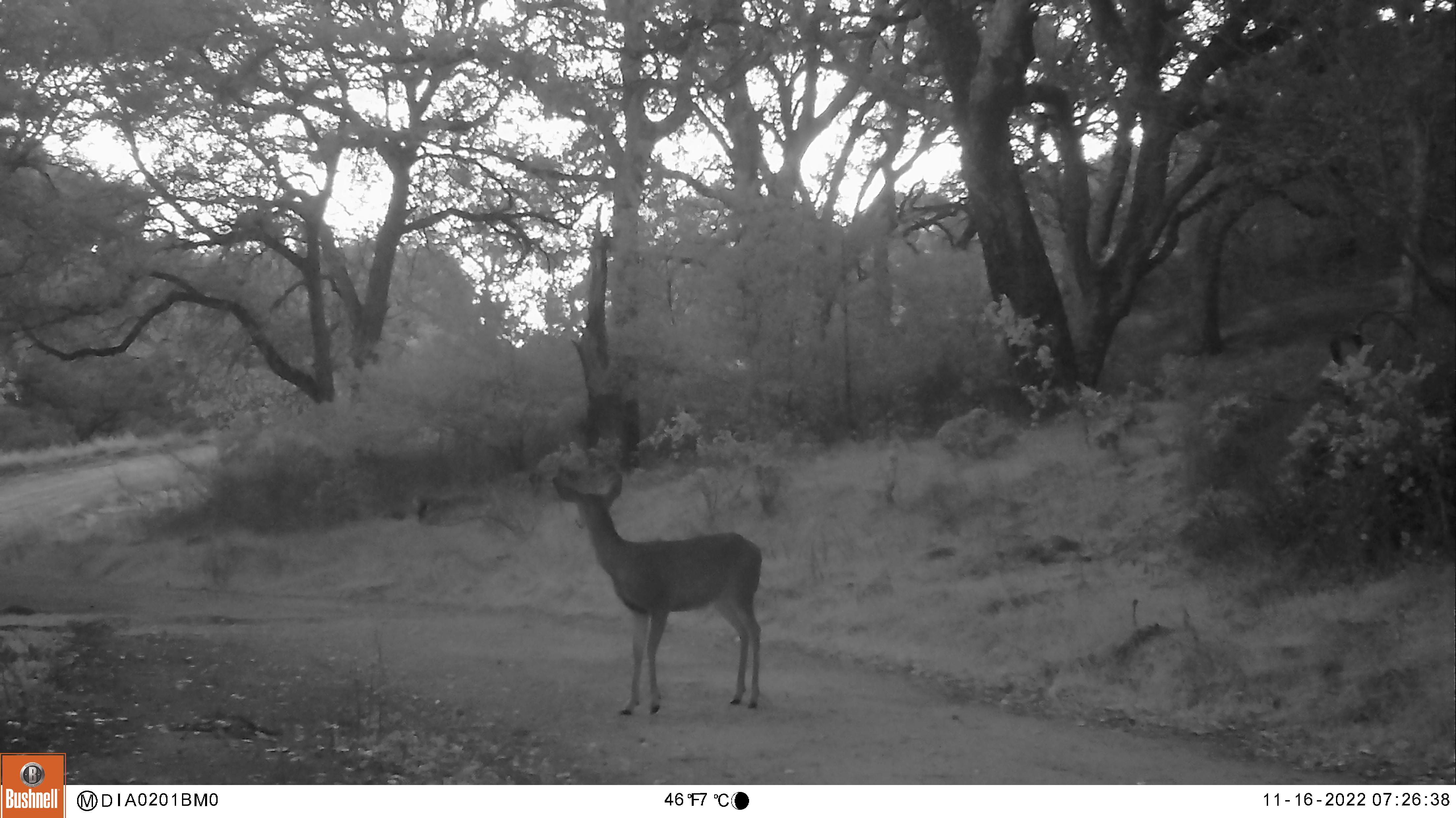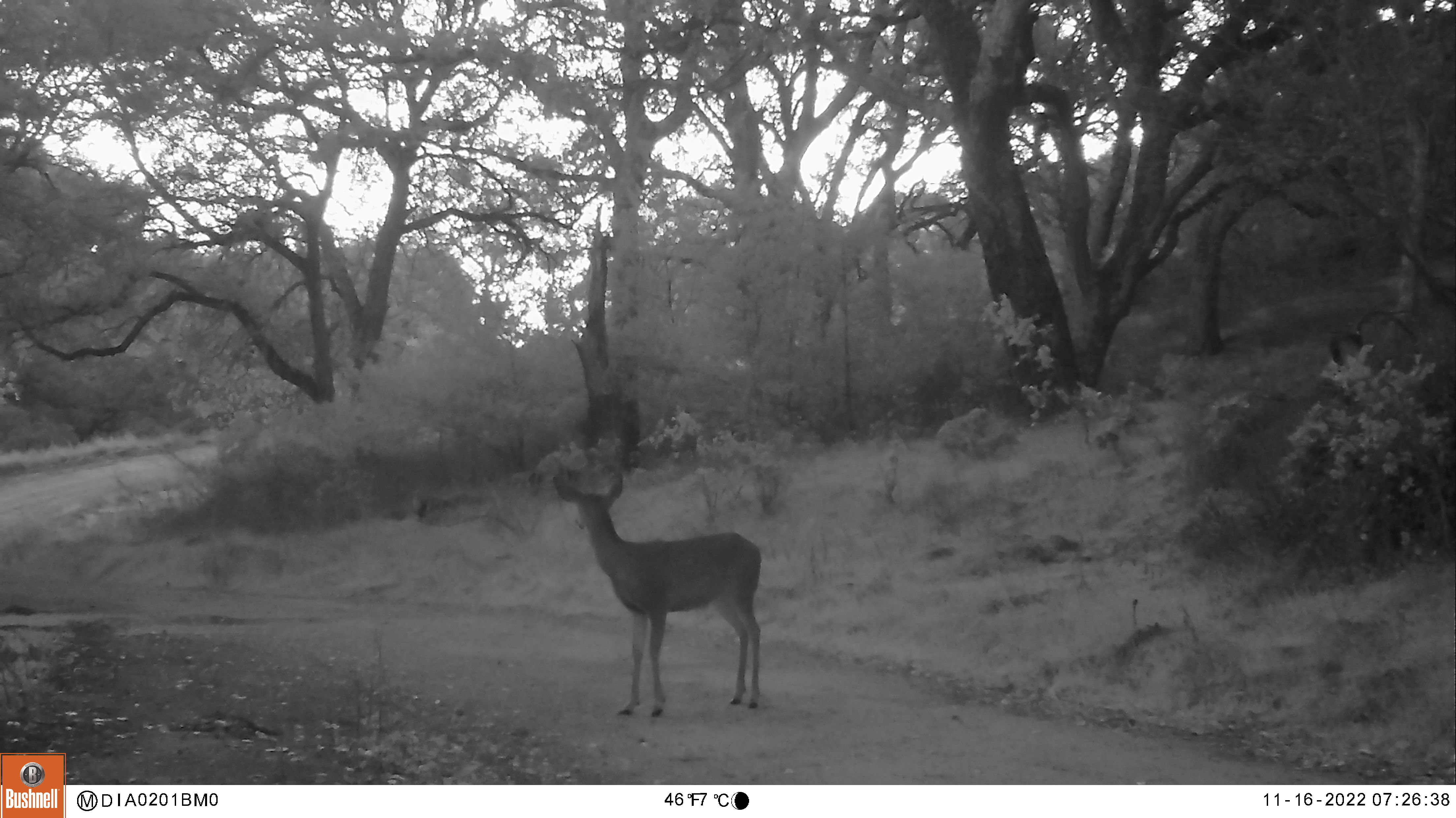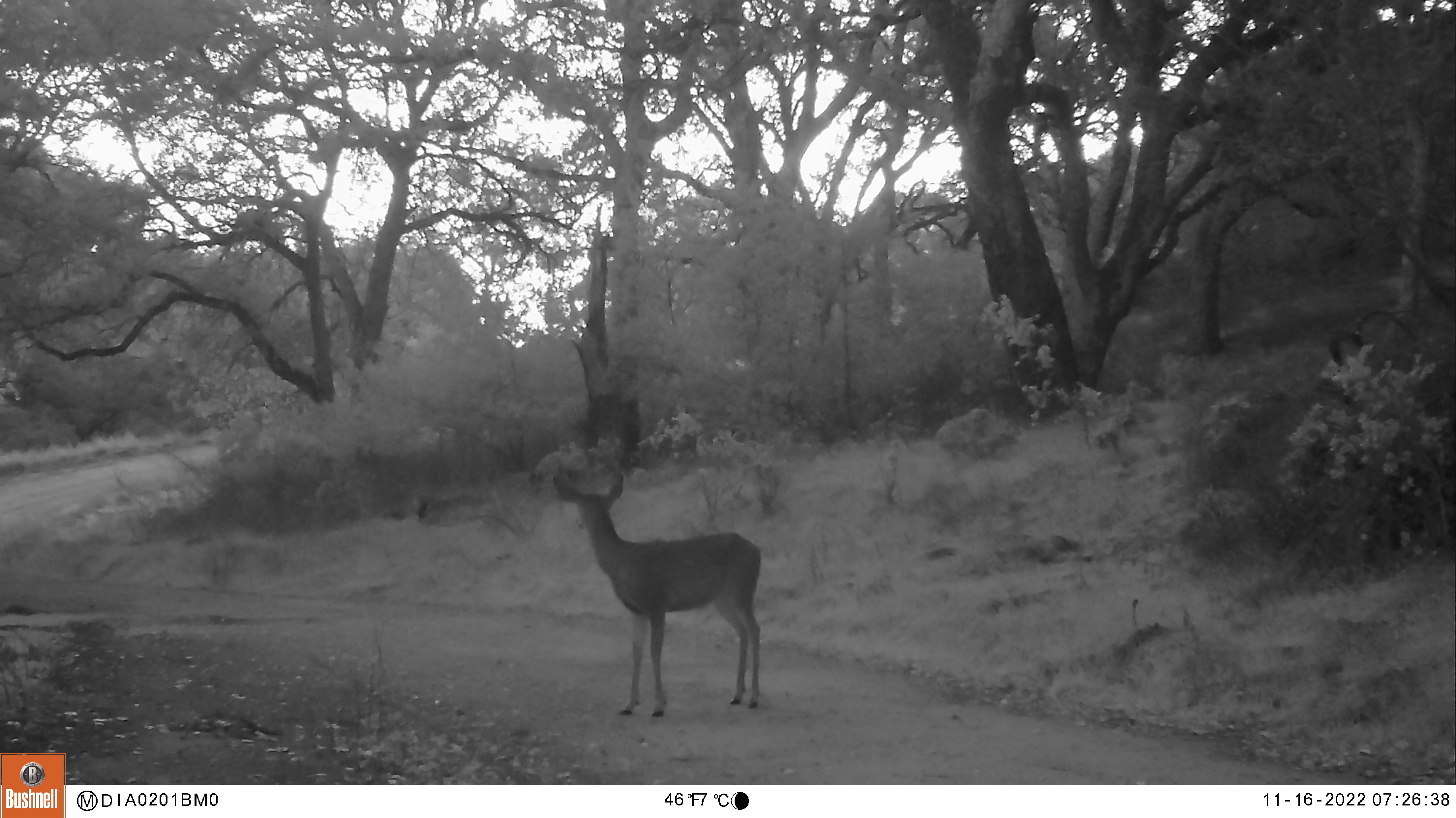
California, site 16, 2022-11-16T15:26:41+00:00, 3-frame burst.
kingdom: Animalia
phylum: Chordata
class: Mammalia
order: Artiodactyla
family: Cervidae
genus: Odocoileus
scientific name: Odocoileus hemionus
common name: mule deer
Mule deer (Odocoileus hemionus).